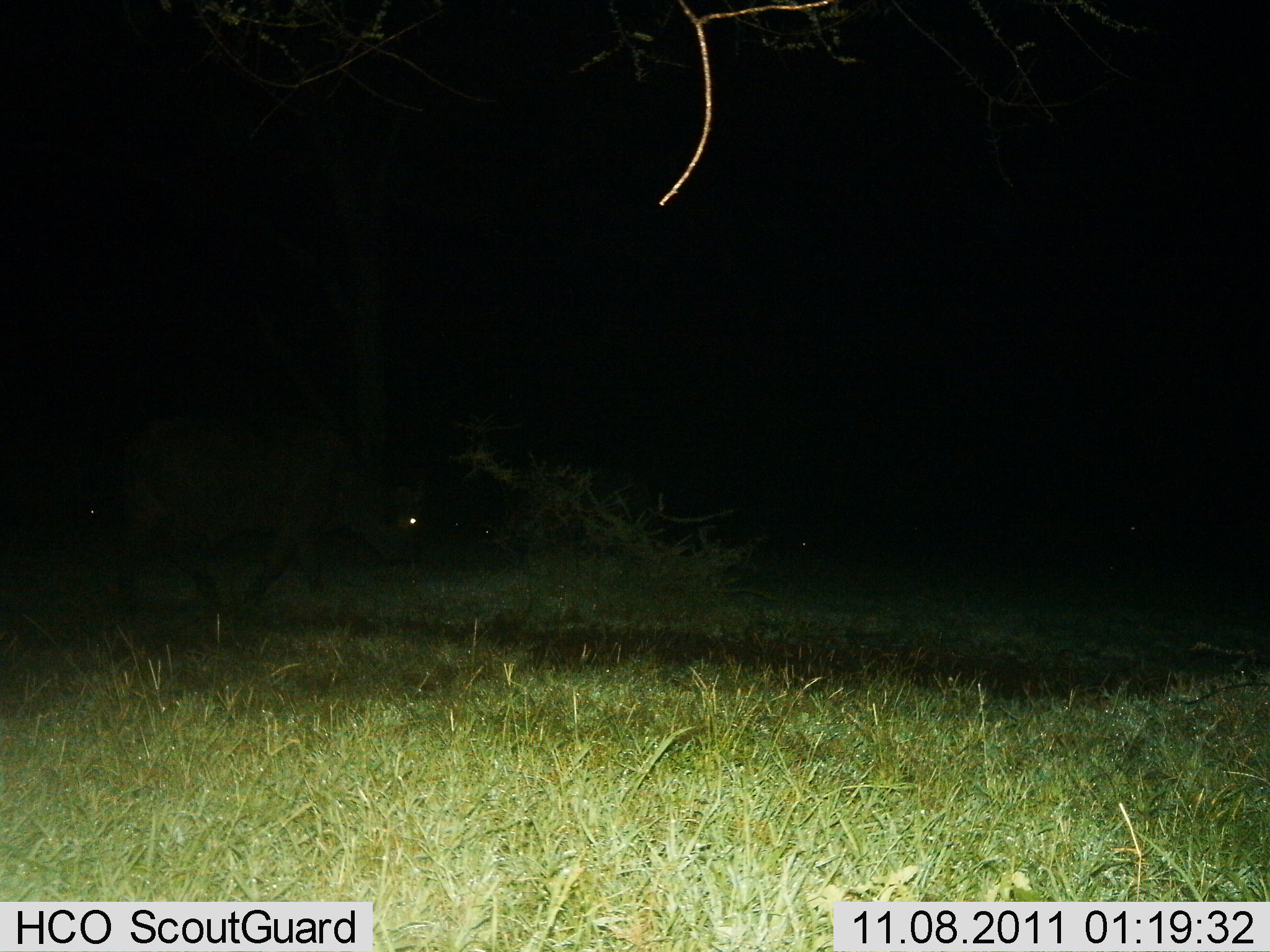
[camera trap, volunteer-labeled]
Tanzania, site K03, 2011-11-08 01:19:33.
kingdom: Animalia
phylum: Chordata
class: Mammalia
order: Artiodactyla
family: Bovidae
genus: Syncerus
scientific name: Syncerus caffer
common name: cape buffalo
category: buffalo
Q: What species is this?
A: Buffalo (cape buffalo) (Syncerus caffer).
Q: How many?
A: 1.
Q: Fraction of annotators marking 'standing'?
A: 0%.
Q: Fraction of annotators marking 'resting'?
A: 0%.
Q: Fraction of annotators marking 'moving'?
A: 100%.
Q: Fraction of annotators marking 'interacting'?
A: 0%.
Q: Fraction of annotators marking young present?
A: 0%.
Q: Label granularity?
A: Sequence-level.